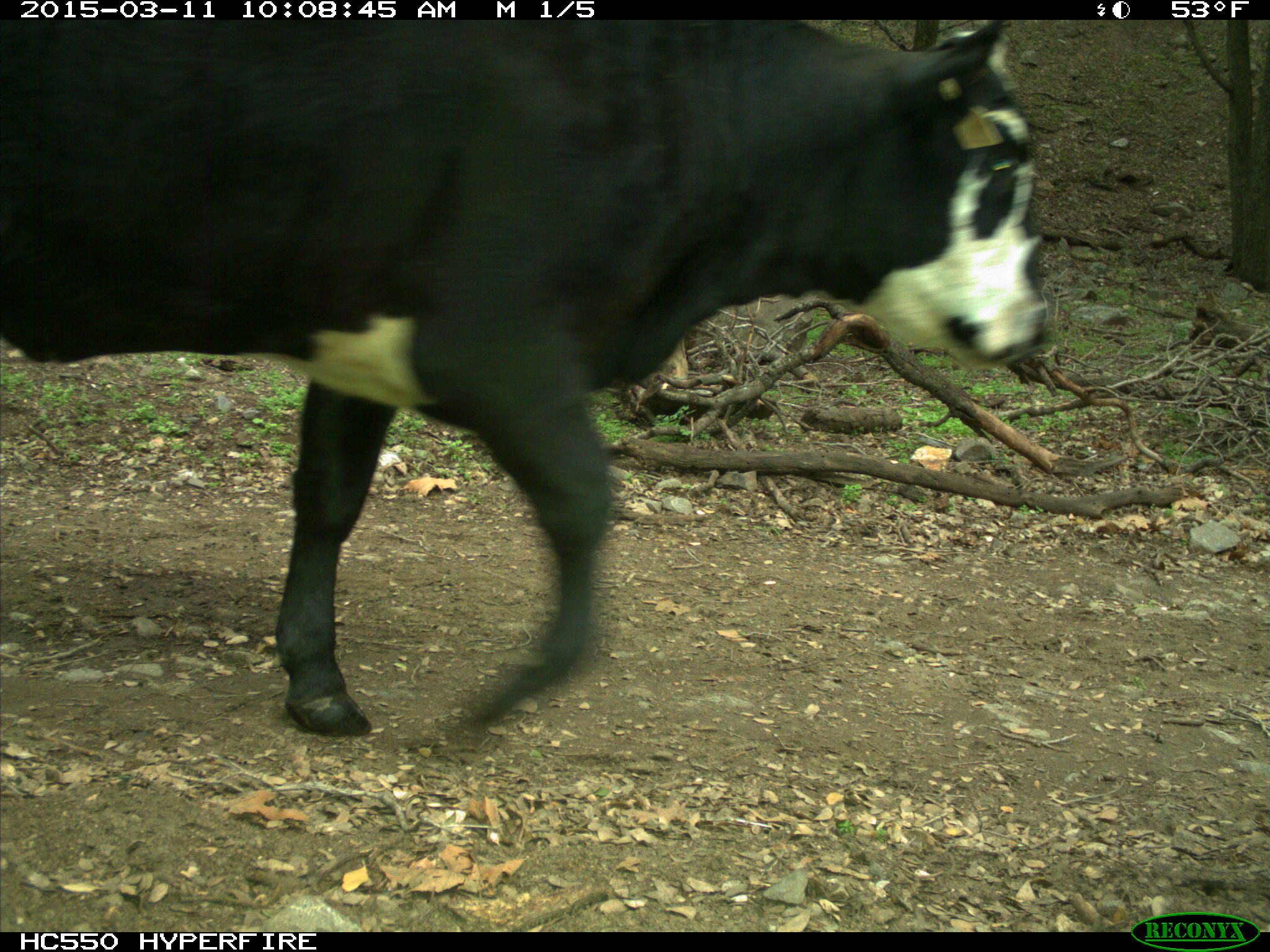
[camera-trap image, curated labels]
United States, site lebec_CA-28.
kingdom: Animalia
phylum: Chordata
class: Mammalia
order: Artiodactyla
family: Bovidae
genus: Bos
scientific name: Bos taurus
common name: domestic cow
Bos taurus (domestic cow).